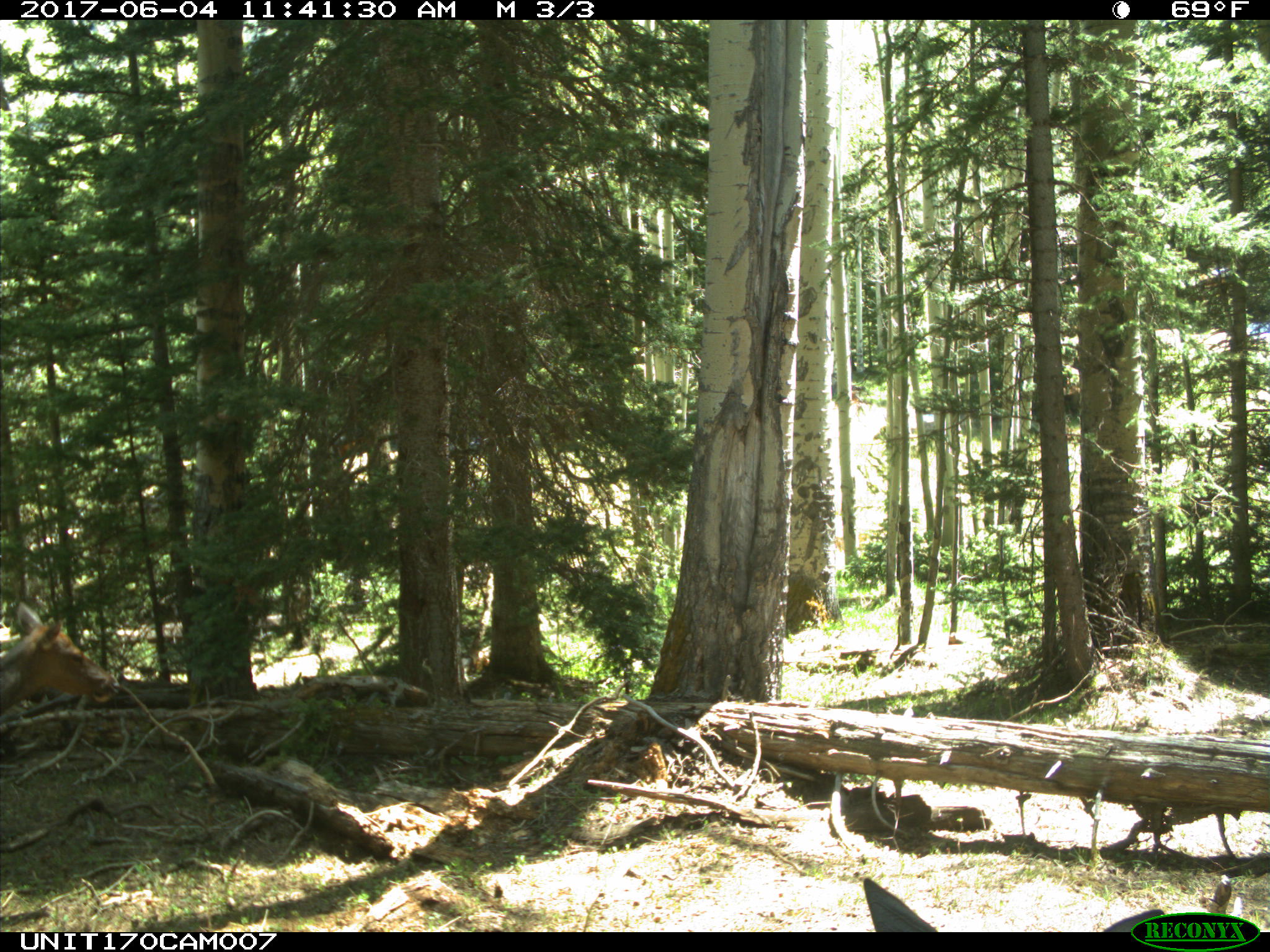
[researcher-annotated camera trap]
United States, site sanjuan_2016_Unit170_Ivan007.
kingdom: Animalia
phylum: Chordata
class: Mammalia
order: Artiodactyla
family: Cervidae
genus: Cervus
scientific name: Cervus elaphus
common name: red deer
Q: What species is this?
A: Cervus elaphus (red deer).